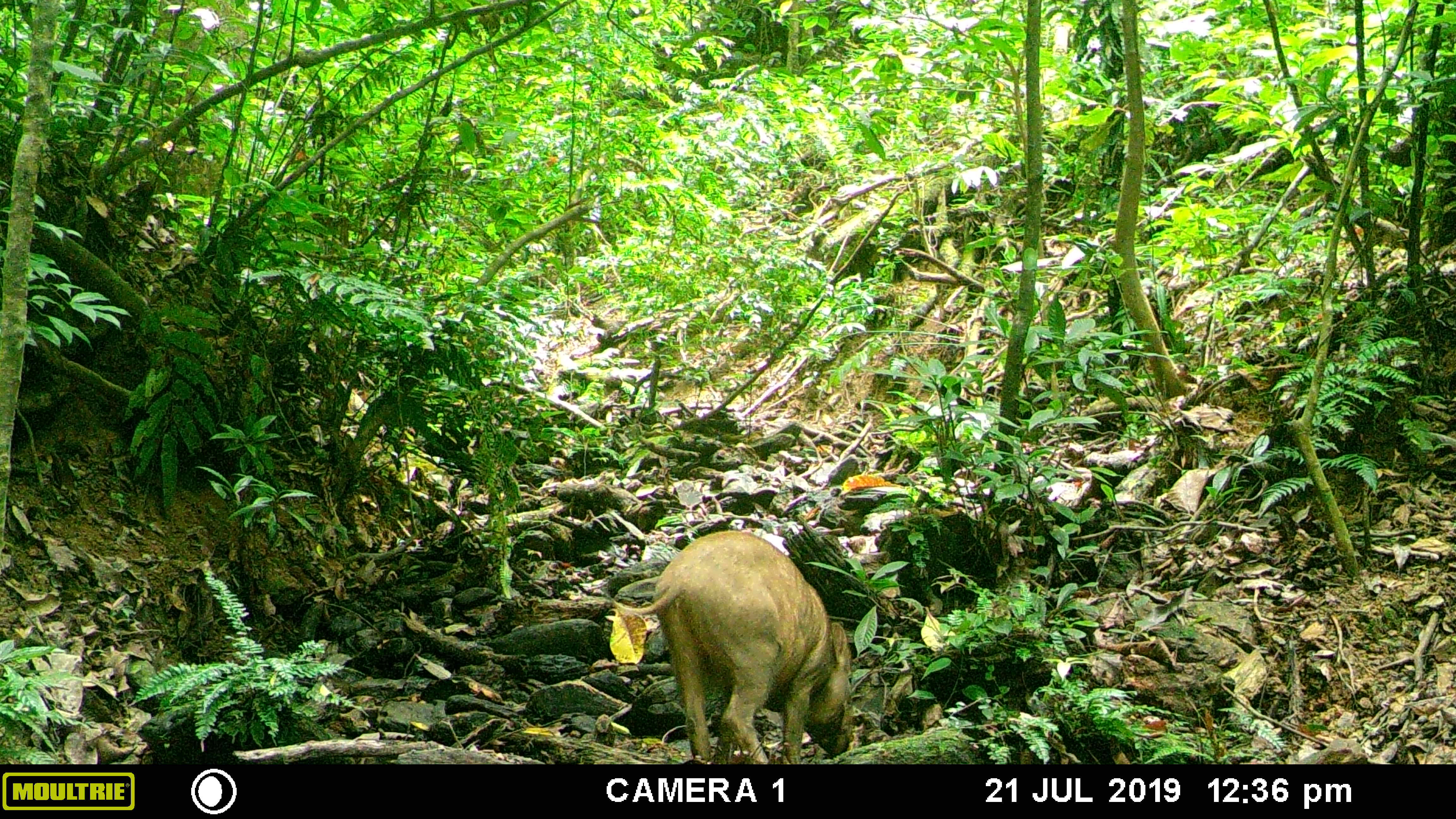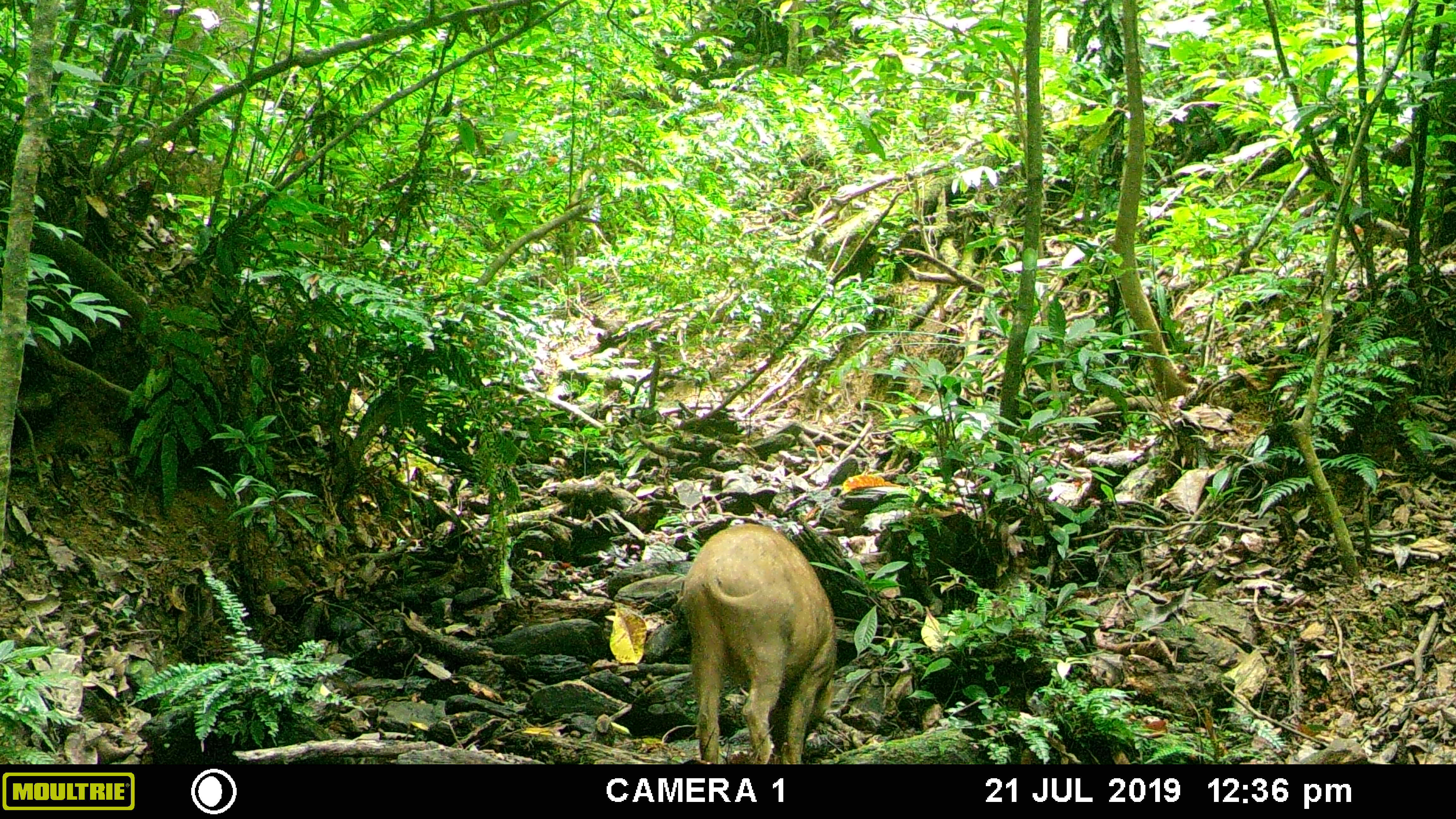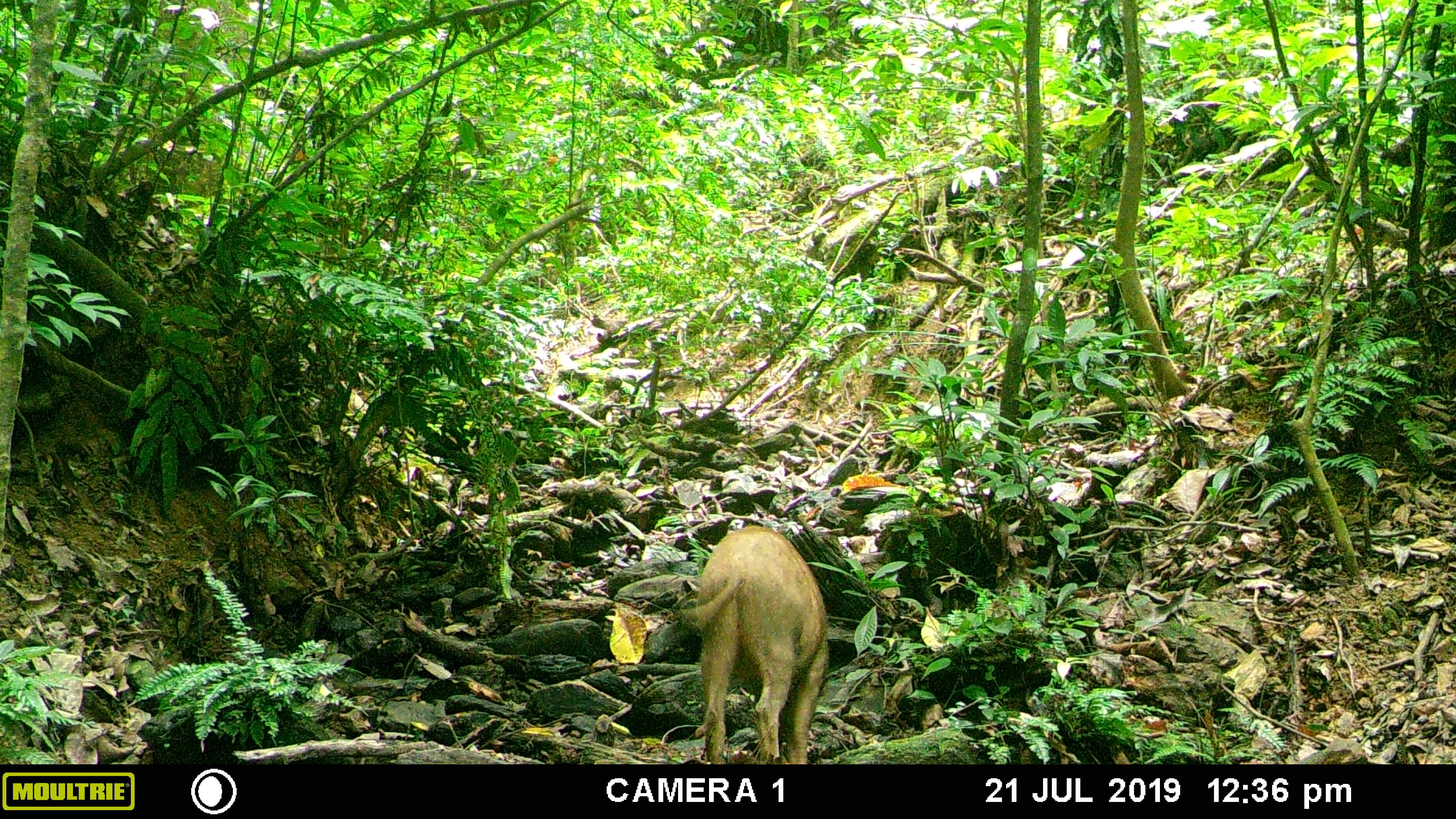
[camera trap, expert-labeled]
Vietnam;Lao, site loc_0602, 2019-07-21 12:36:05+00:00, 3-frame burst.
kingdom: Animalia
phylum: Chordata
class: Mammalia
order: Artiodactyla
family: Suidae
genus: Sus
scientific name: Sus scrofa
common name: eurasian wild pig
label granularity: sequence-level